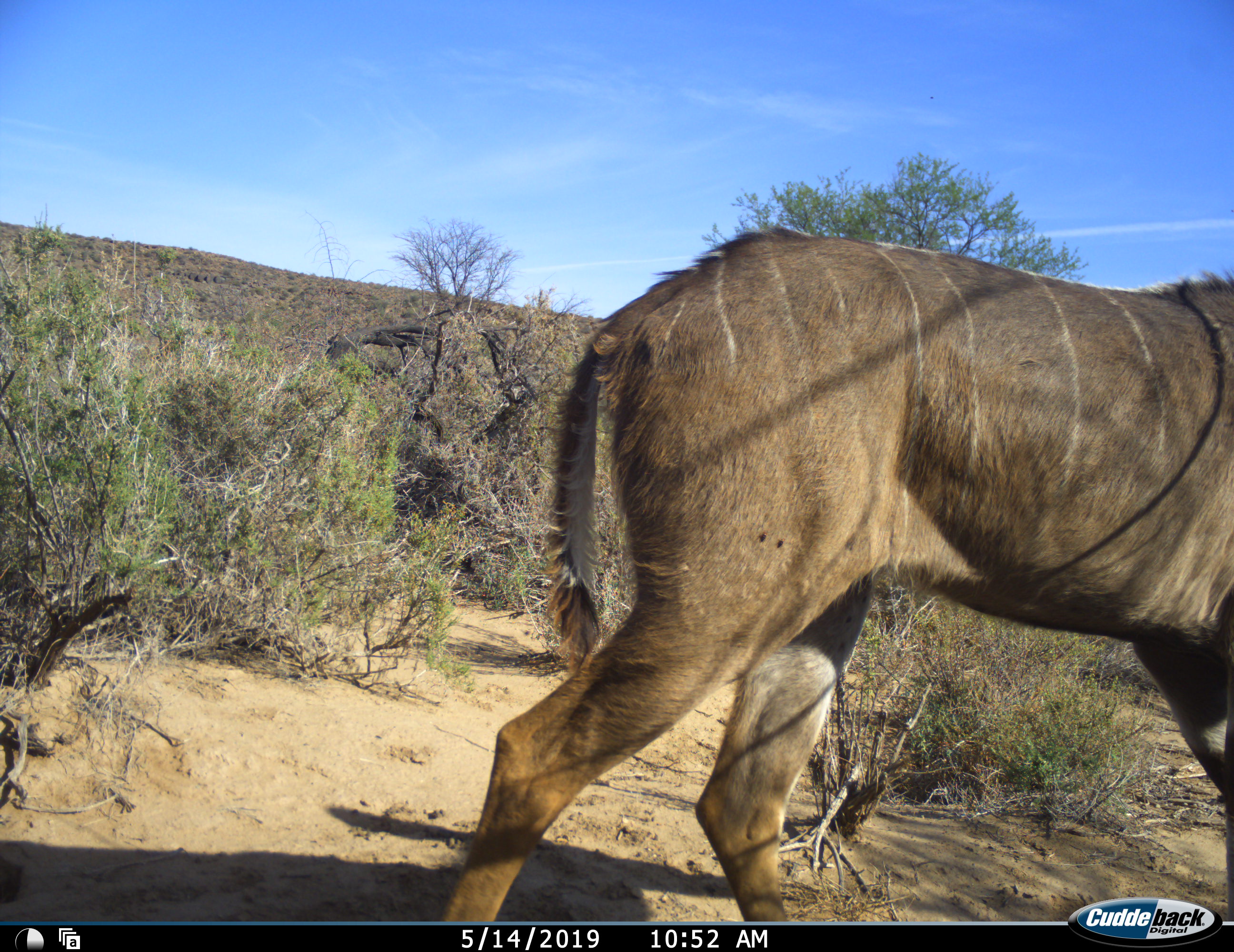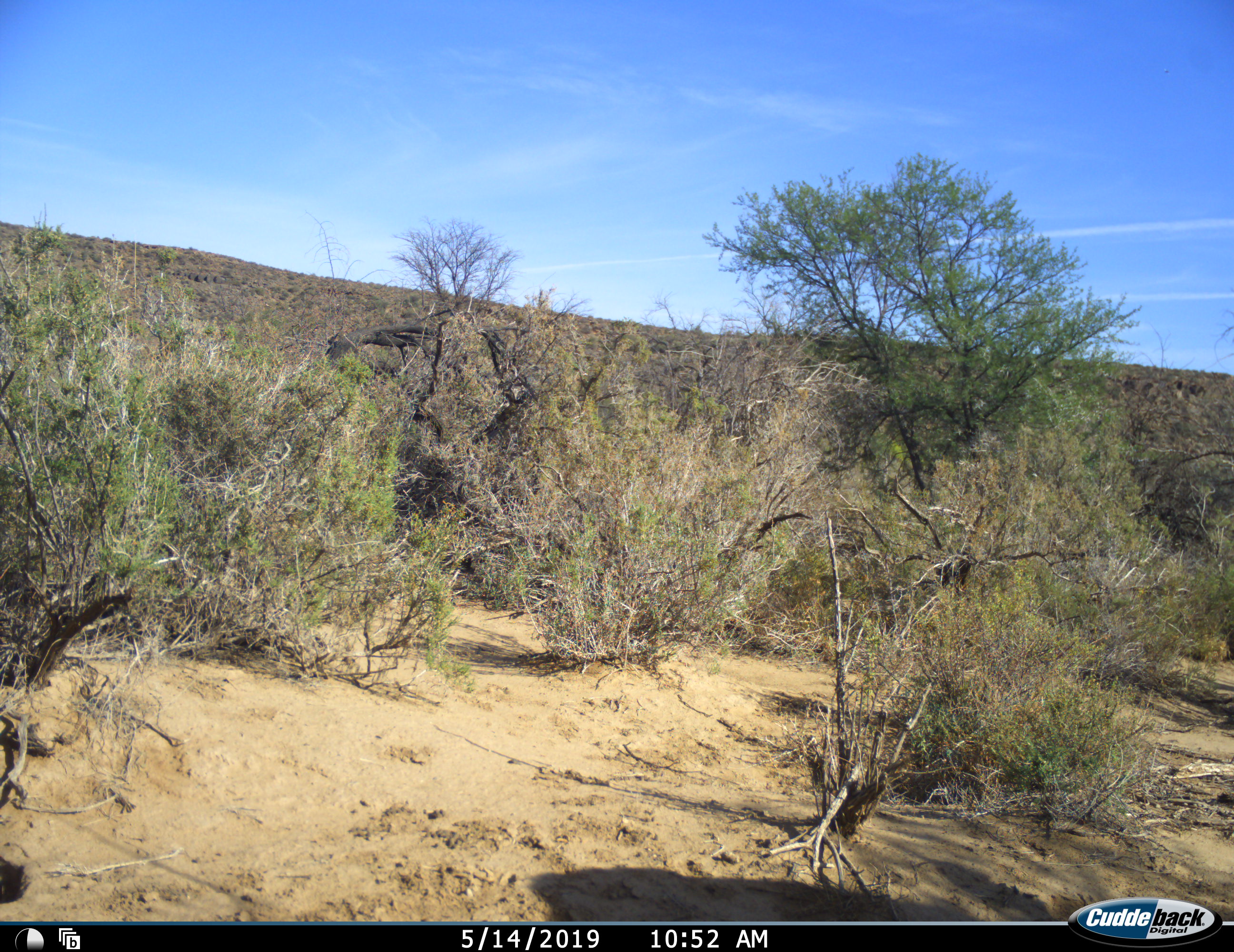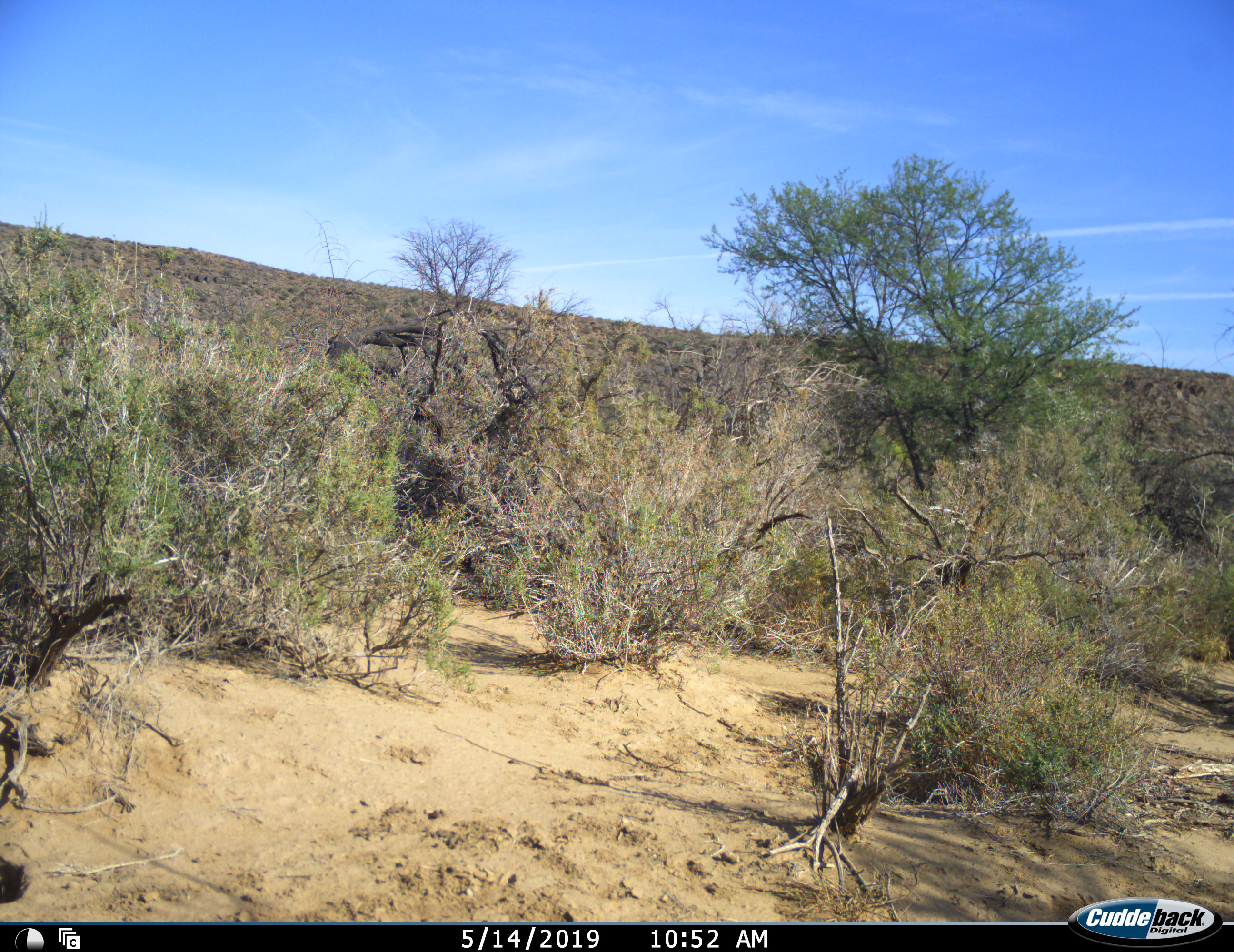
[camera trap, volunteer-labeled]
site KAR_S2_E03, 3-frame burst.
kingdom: Animalia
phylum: Chordata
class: Mammalia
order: Artiodactyla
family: Bovidae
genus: Tragelaphus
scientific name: Tragelaphus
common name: kudu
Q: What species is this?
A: Kudu (Tragelaphus).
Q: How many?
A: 1.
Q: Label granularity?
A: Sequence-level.